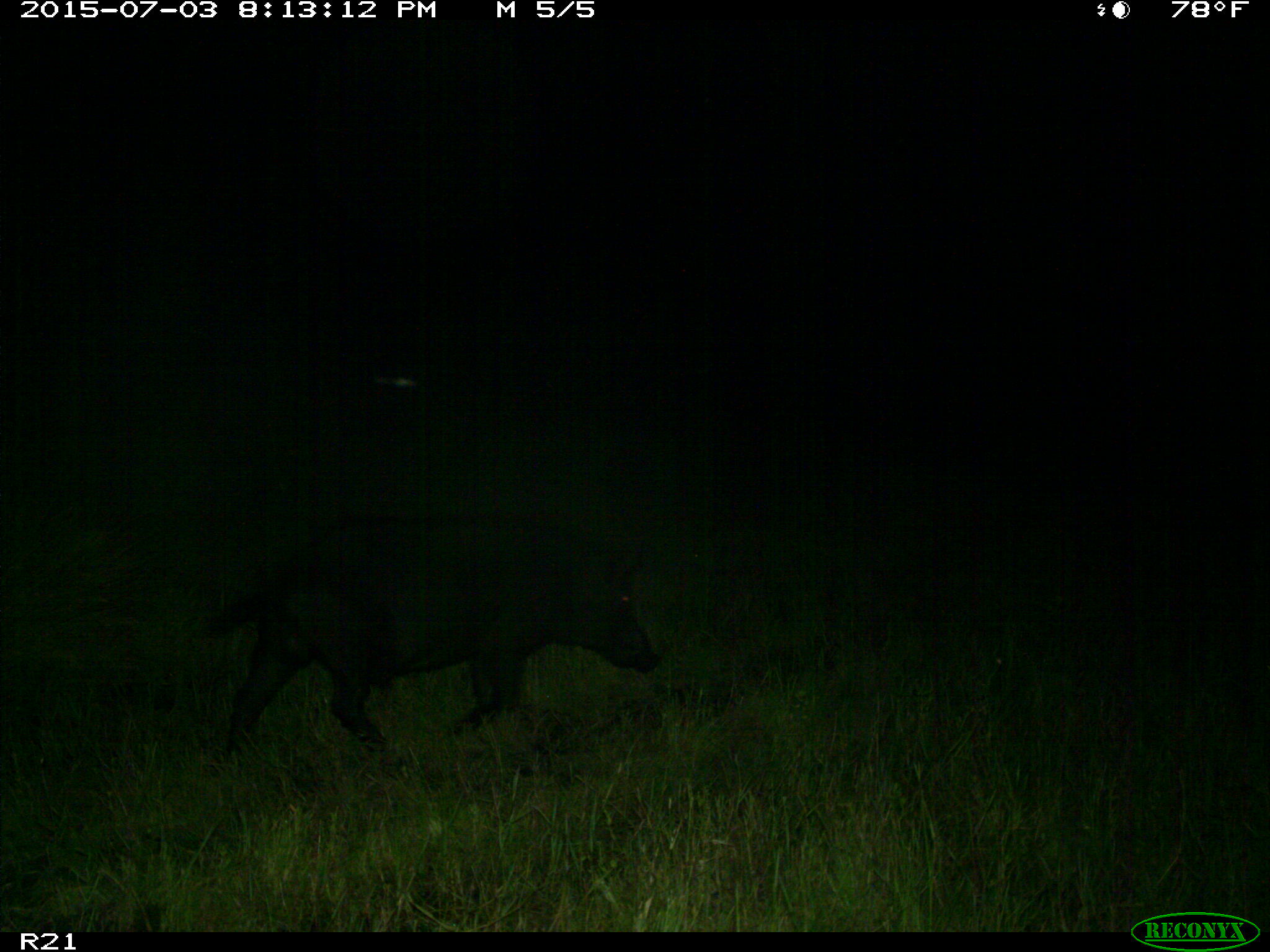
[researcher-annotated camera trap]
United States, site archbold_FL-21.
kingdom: Animalia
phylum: Chordata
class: Mammalia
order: Artiodactyla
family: Suidae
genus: Sus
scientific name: Sus scrofa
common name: wild boar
Sus scrofa (wild boar).